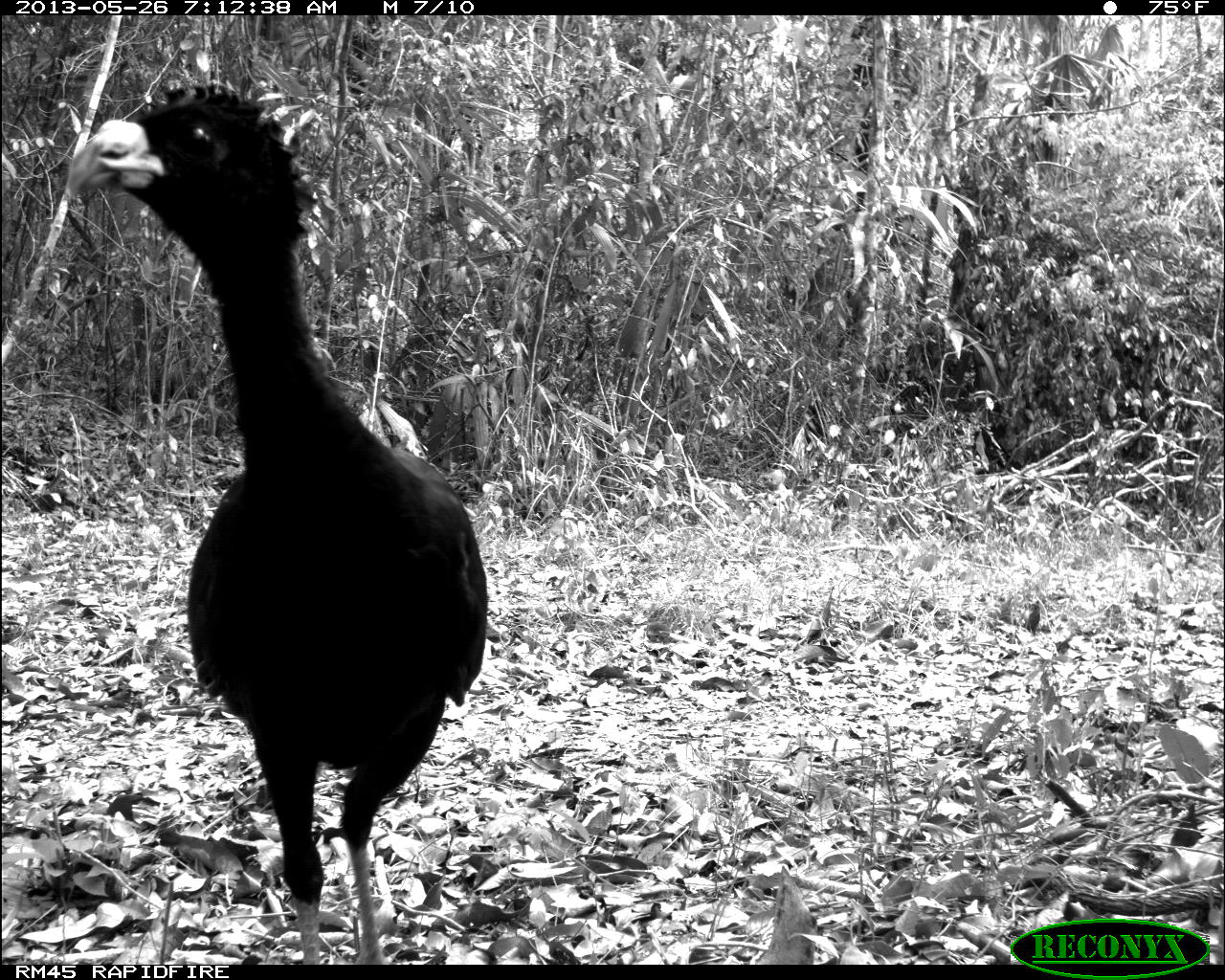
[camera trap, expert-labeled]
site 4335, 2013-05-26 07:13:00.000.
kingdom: Animalia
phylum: Chordata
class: Aves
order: Galliformes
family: Cracidae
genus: Crax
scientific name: Crax rubra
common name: great curassow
Crax rubra (great curassow), count 1, sex male.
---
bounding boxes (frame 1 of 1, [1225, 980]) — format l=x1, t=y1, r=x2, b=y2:
crax rubra: l=58, t=77, r=489, b=963